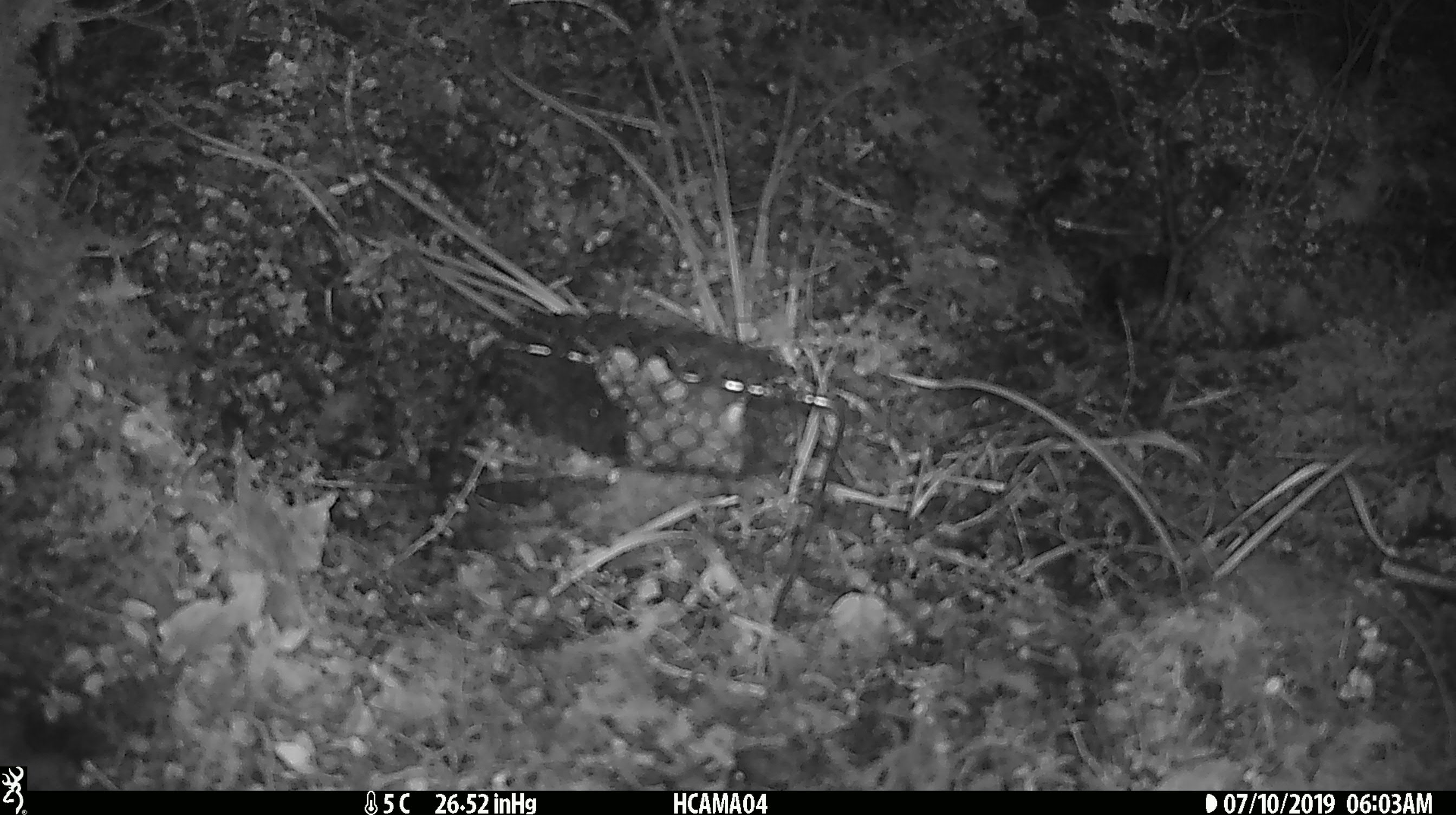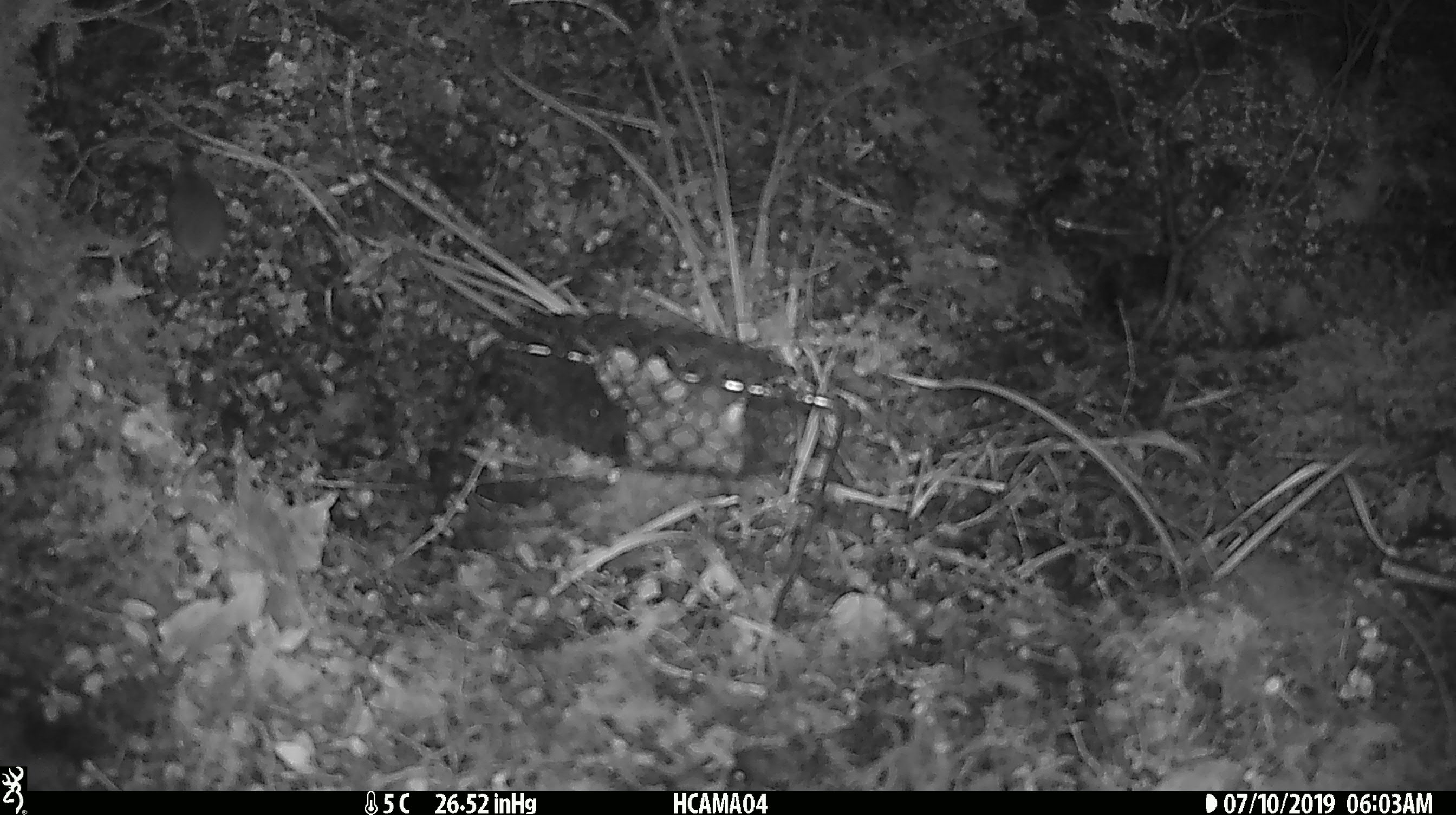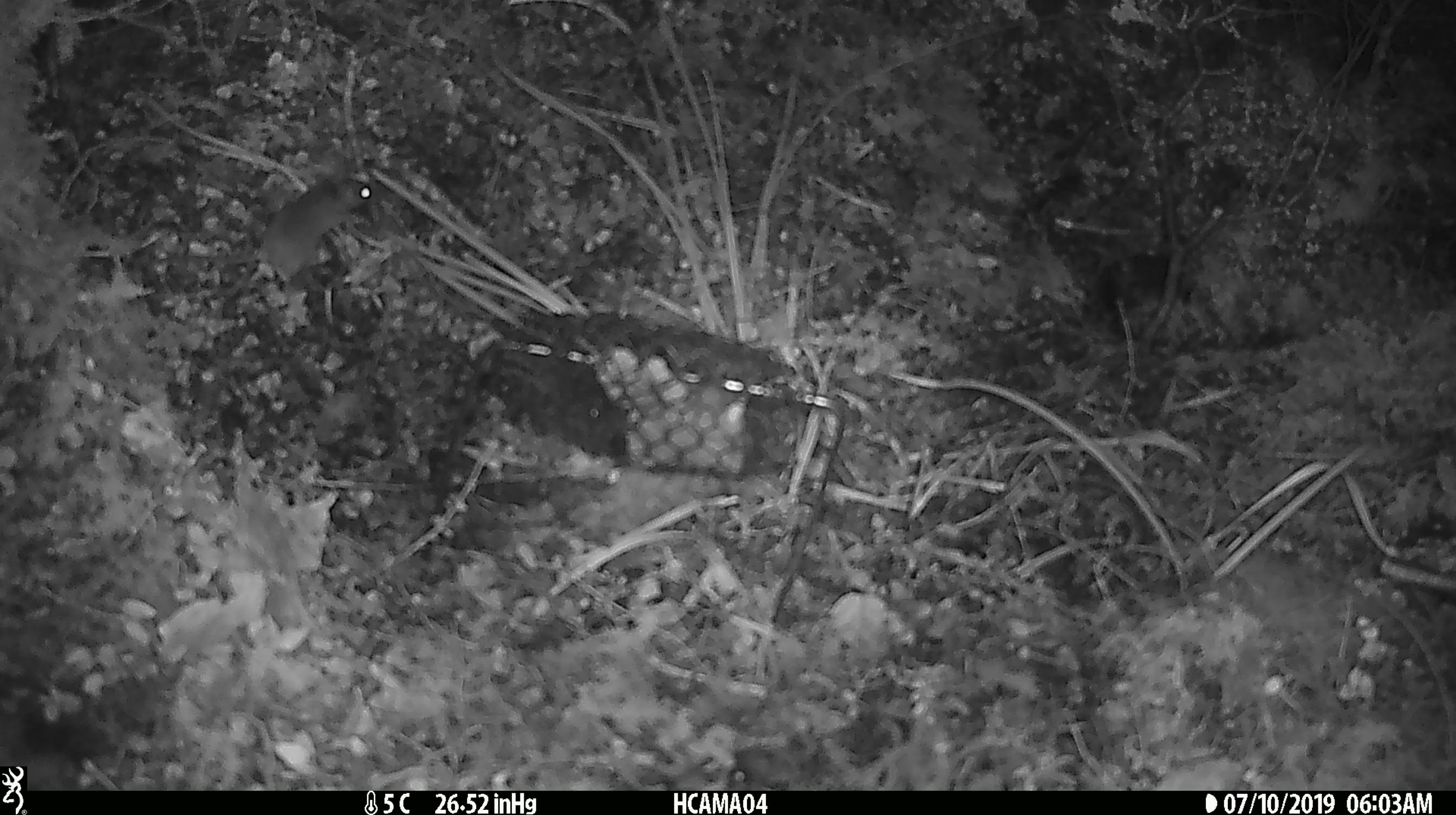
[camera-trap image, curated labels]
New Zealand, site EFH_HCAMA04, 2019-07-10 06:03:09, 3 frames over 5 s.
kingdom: Animalia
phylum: Chordata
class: Mammalia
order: Rodentia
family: Muridae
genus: Mus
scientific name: Mus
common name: mouse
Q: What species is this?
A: Mouse (Mus).